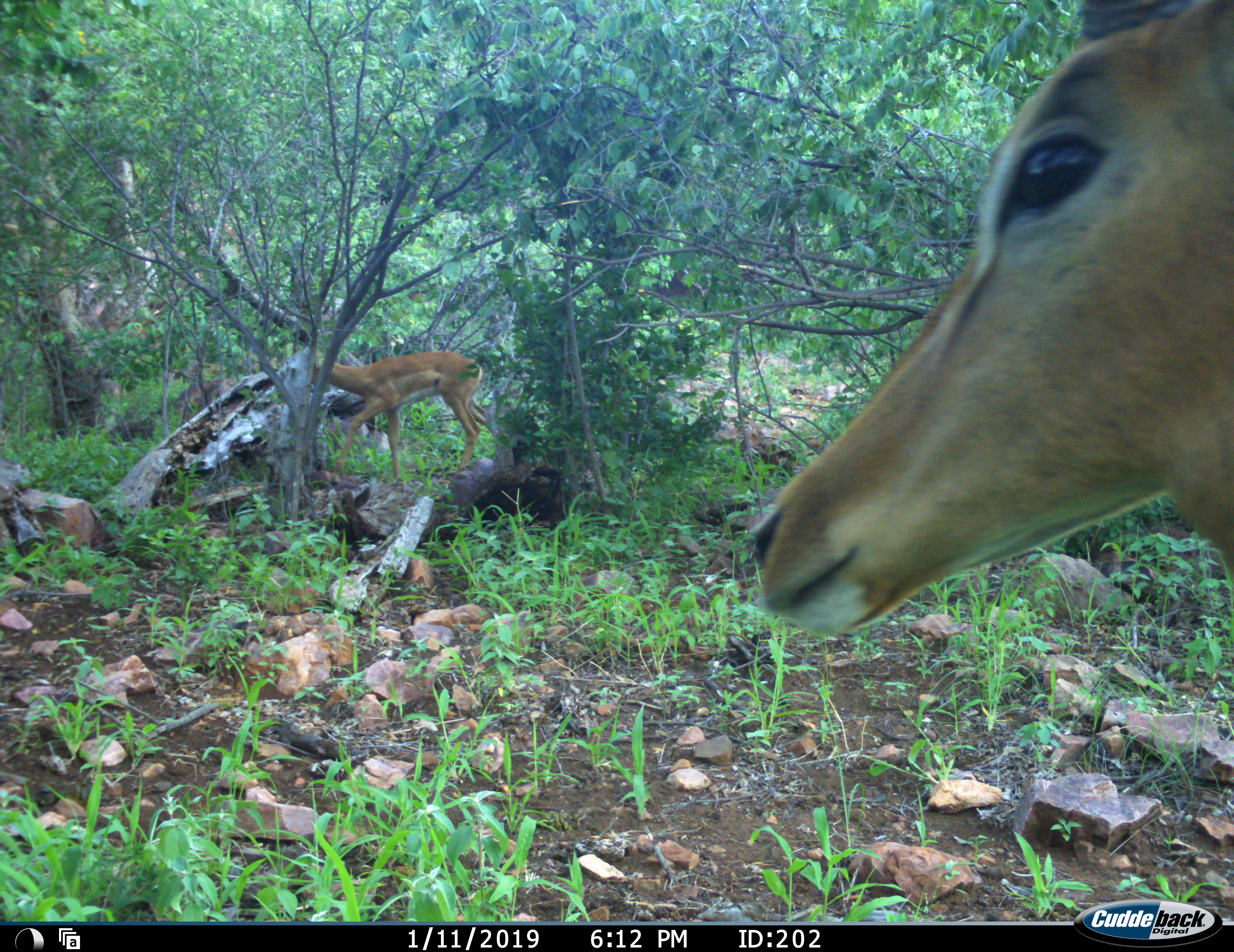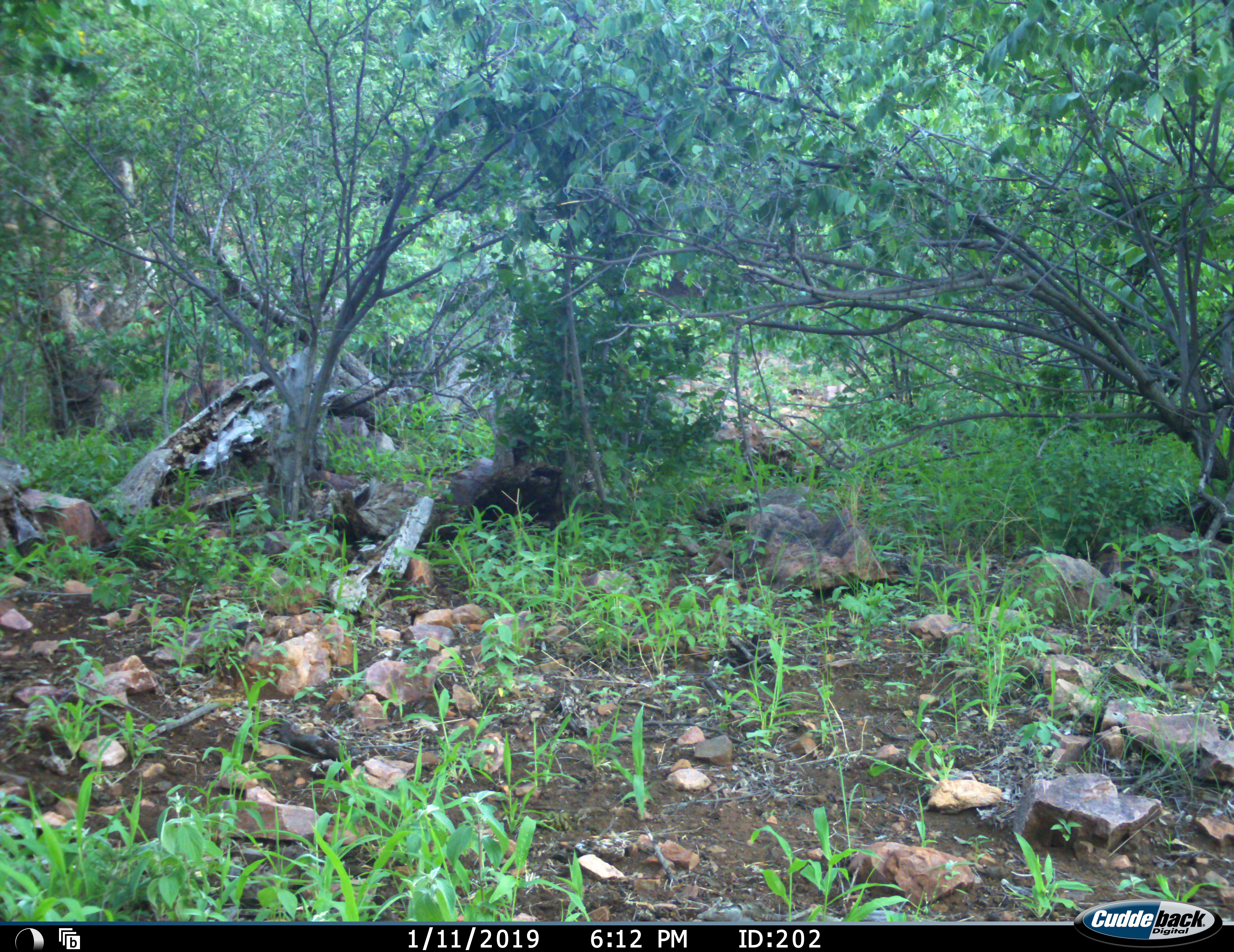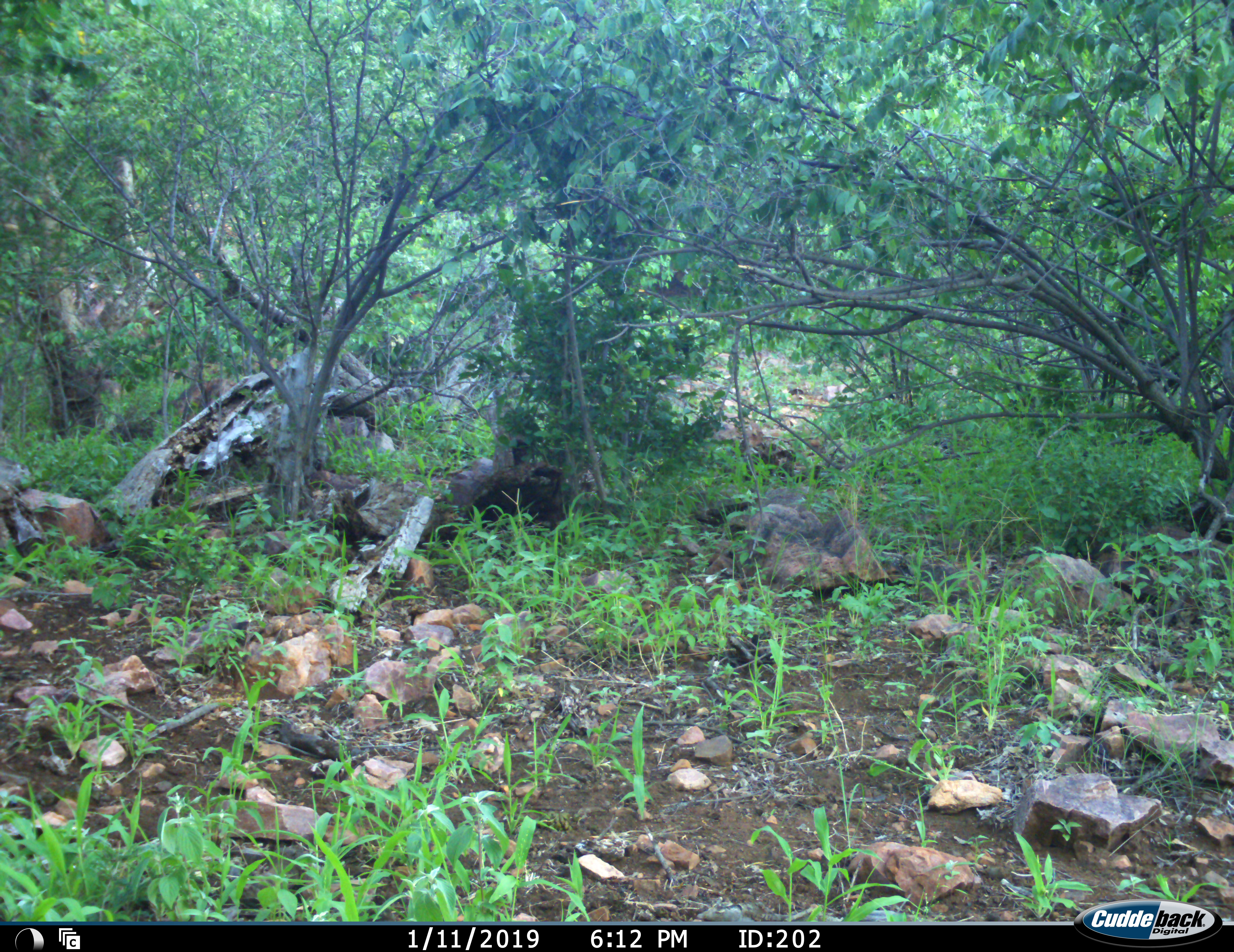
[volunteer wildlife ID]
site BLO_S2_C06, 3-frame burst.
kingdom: Animalia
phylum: Chordata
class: Mammalia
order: Artiodactyla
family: Bovidae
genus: Aepyceros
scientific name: Aepyceros melampus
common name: impala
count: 2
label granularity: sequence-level